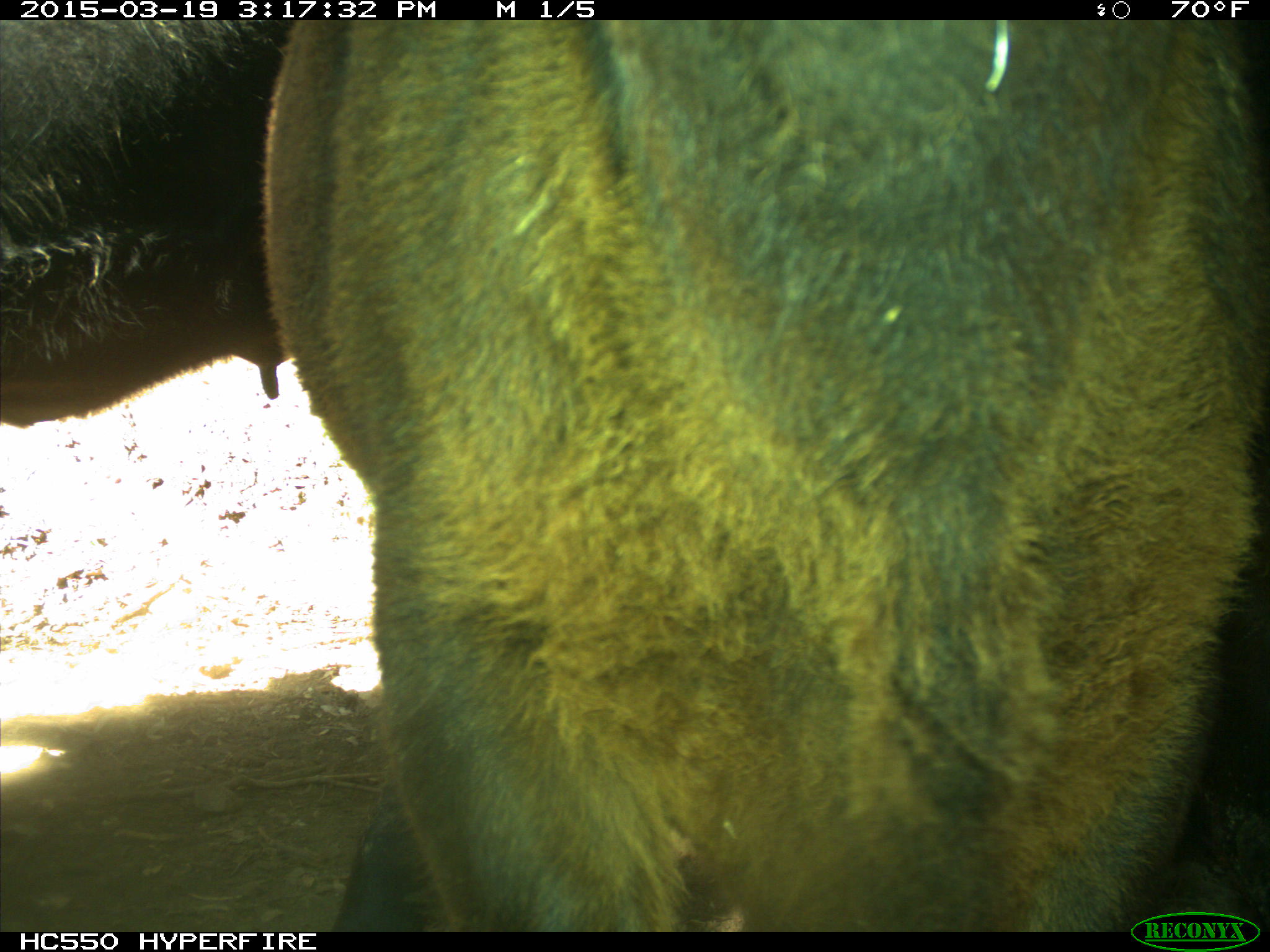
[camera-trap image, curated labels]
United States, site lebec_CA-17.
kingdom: Animalia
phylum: Chordata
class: Mammalia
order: Artiodactyla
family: Bovidae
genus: Bos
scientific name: Bos taurus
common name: domestic cow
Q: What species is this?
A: Bos taurus (domestic cow).